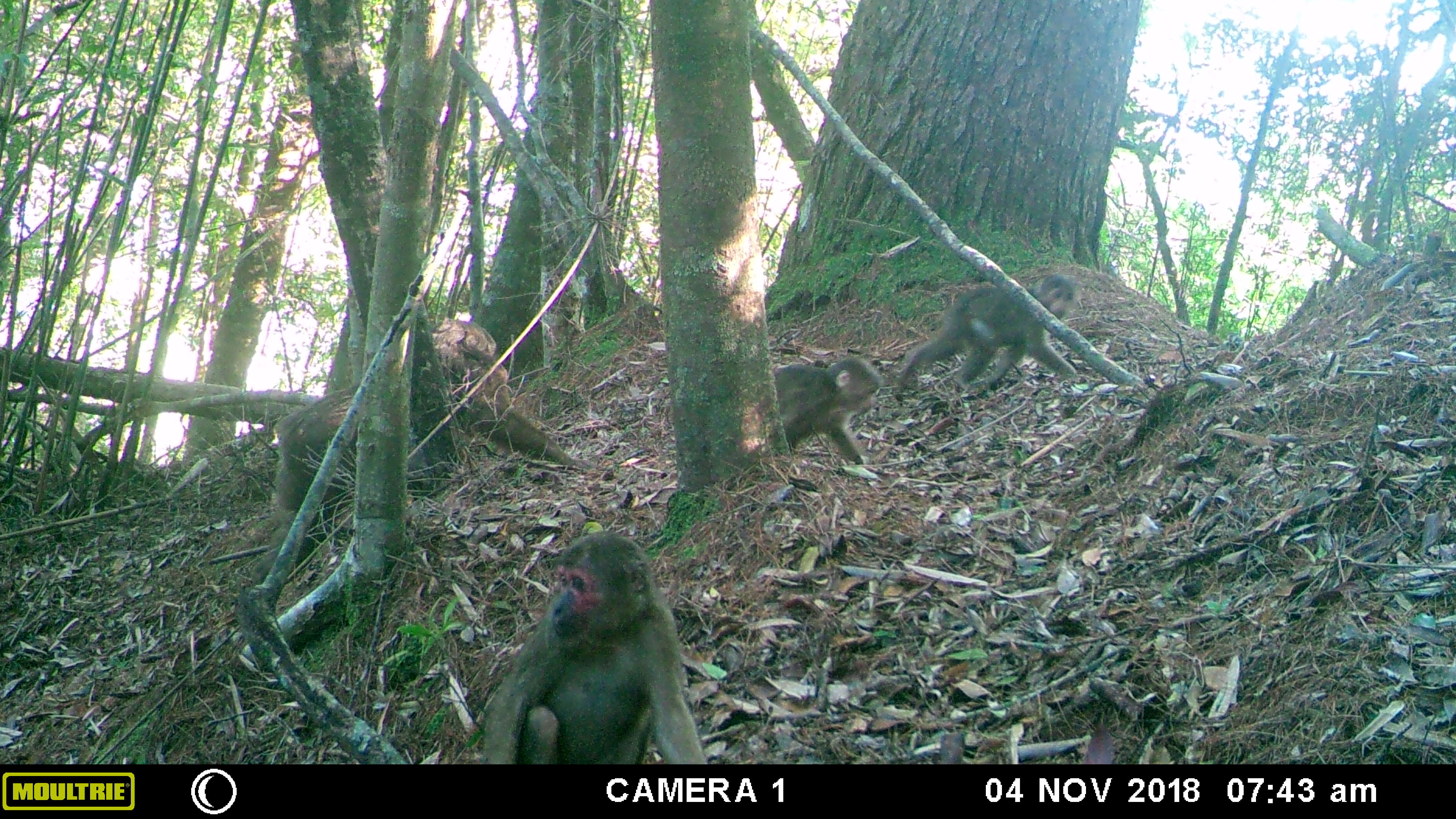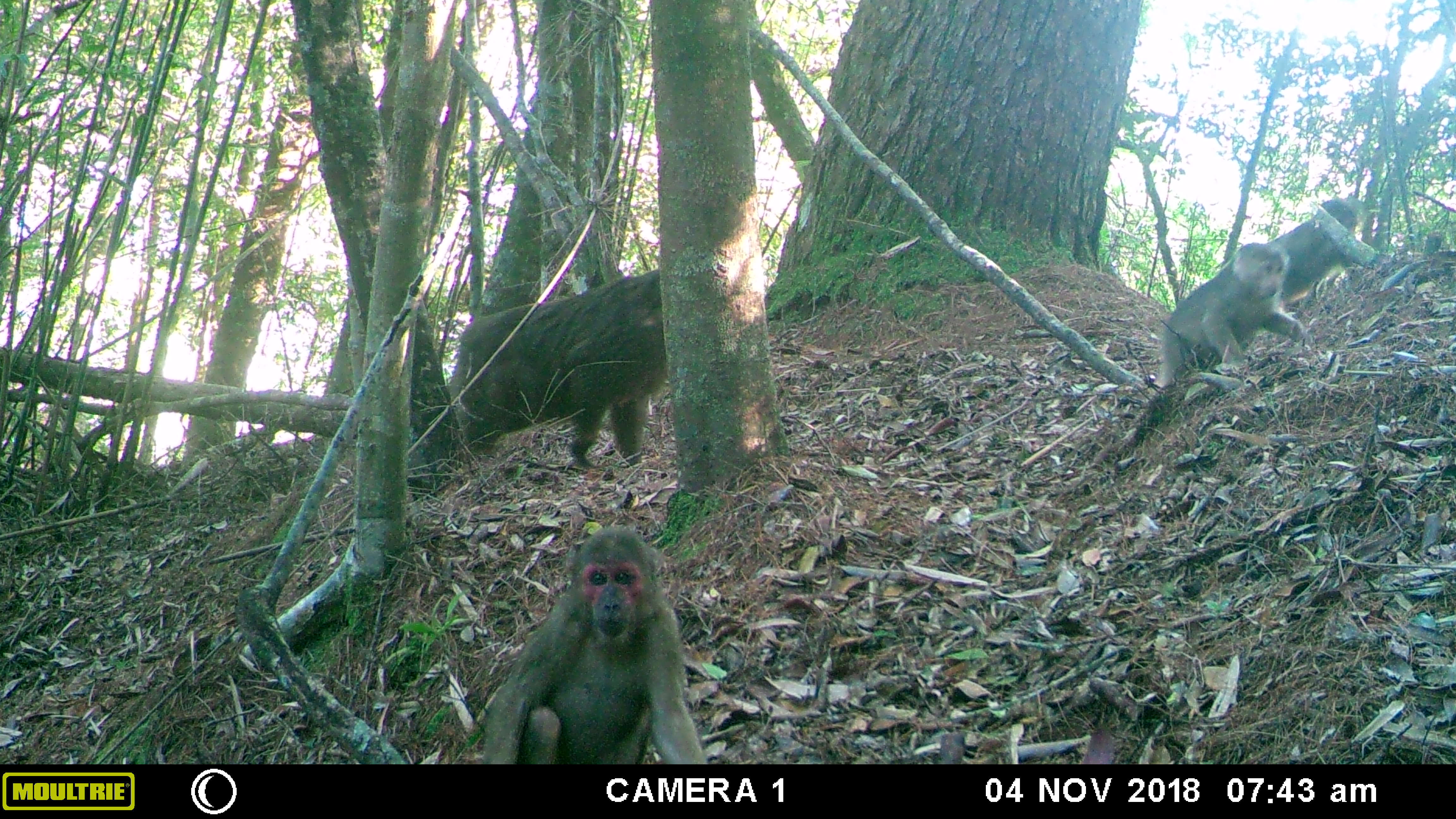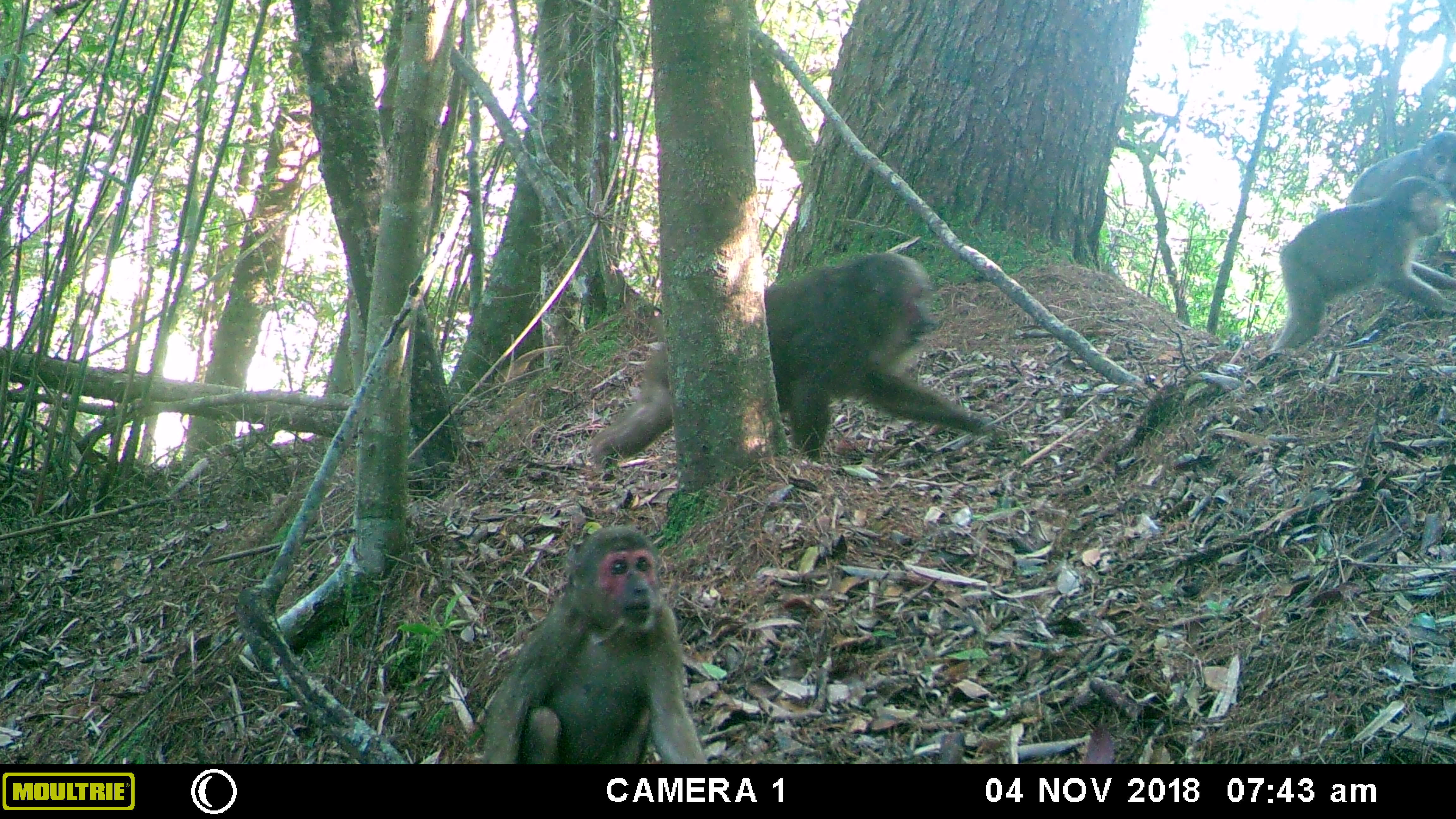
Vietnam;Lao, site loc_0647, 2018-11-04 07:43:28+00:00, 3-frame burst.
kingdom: Animalia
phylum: Chordata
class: Mammalia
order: Primates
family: Cercopithecidae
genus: Macaca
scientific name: Macaca arctoides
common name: stump-tailed macaque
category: stump tailed macaque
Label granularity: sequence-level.